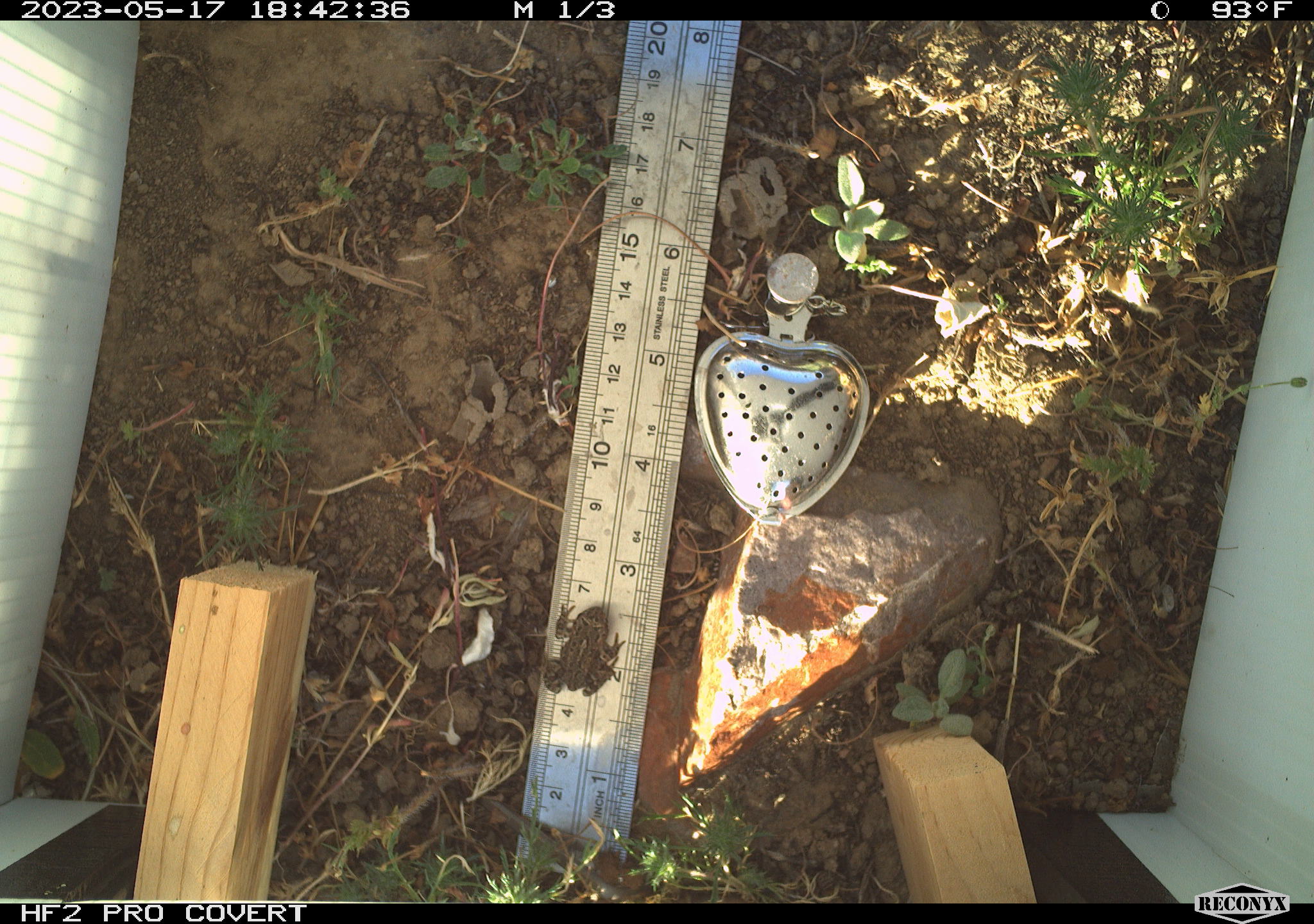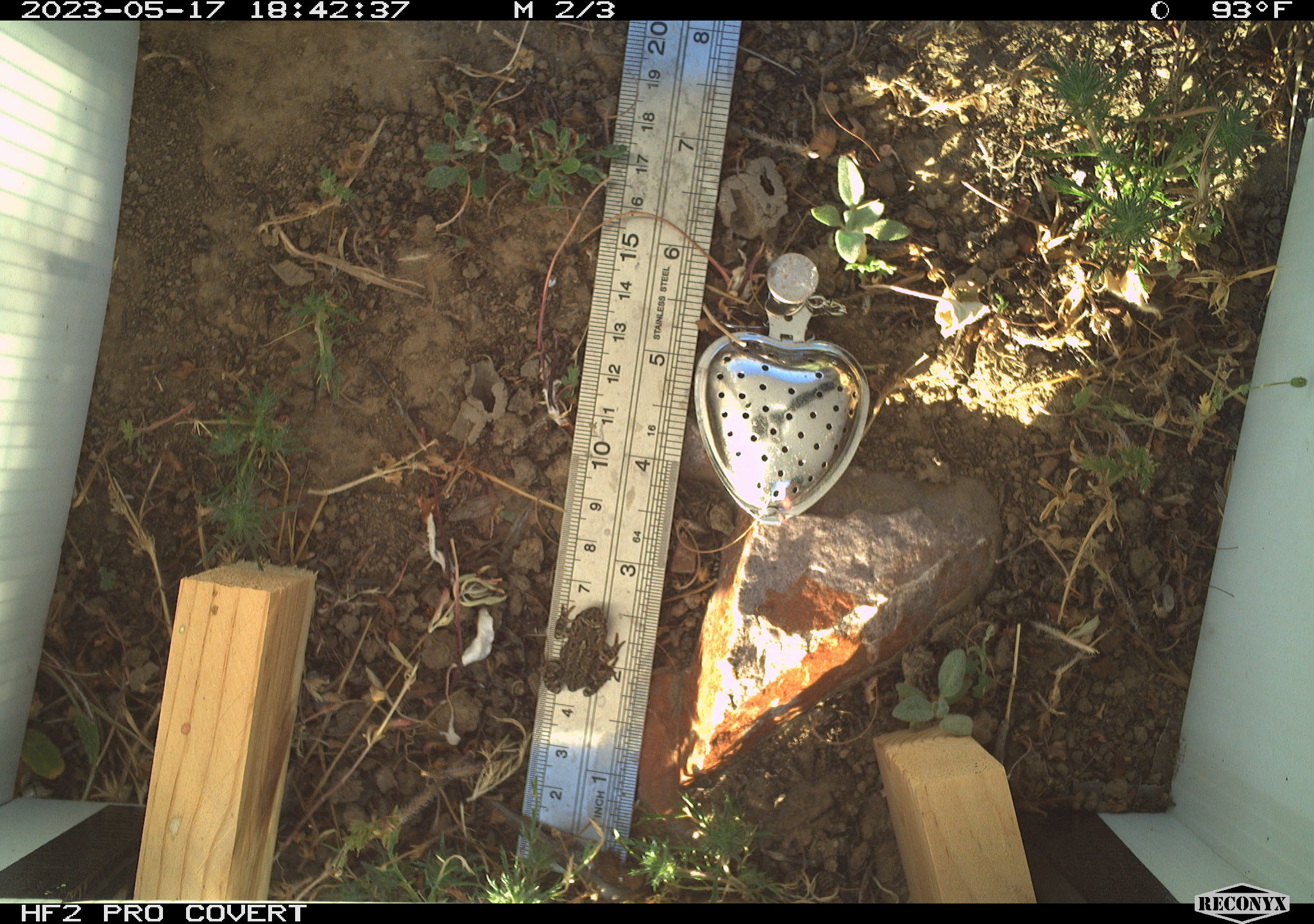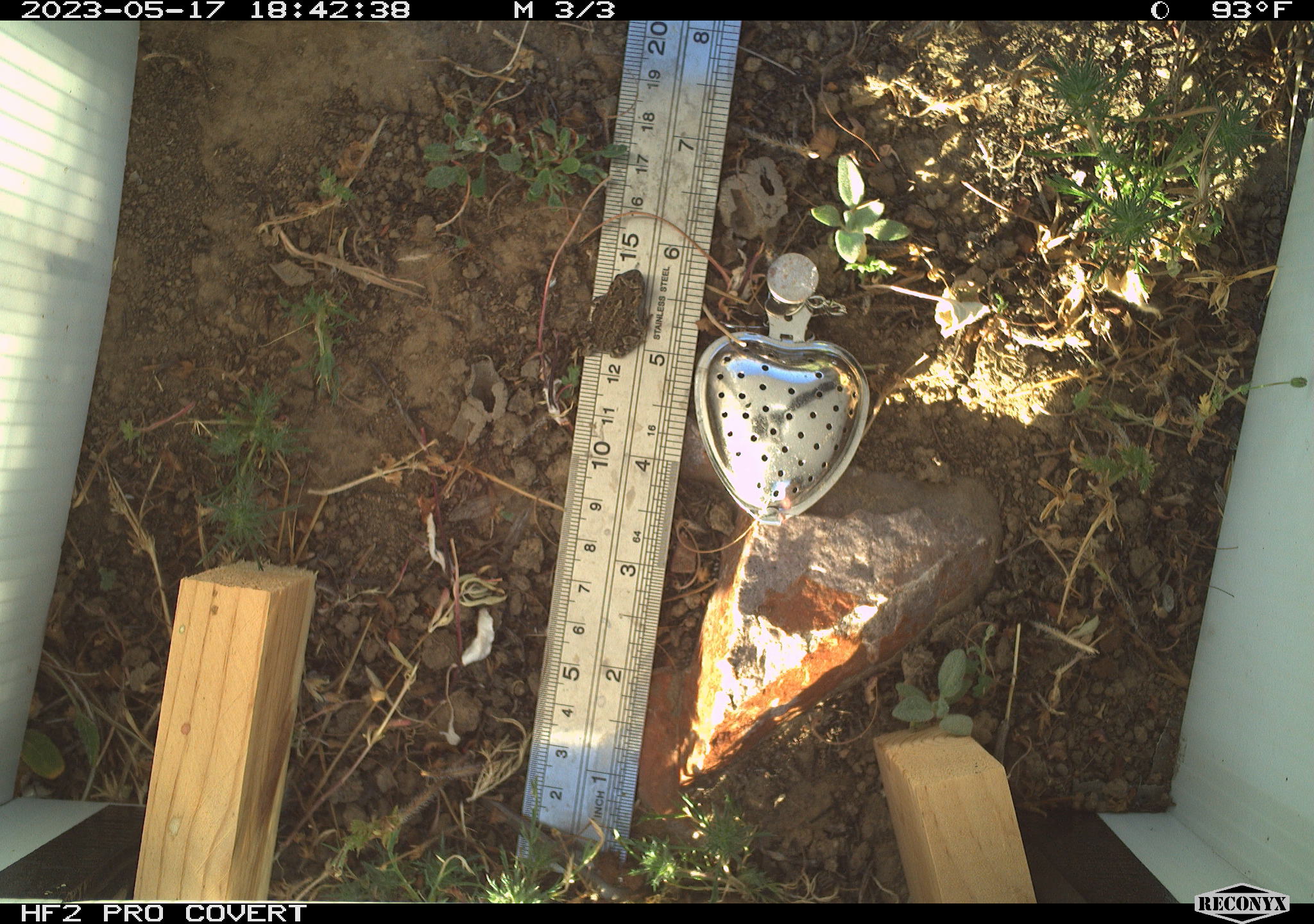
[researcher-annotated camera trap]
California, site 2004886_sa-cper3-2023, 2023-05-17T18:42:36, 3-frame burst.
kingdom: Animalia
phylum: Chordata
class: Amphibia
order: Anura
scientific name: Anura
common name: frogs